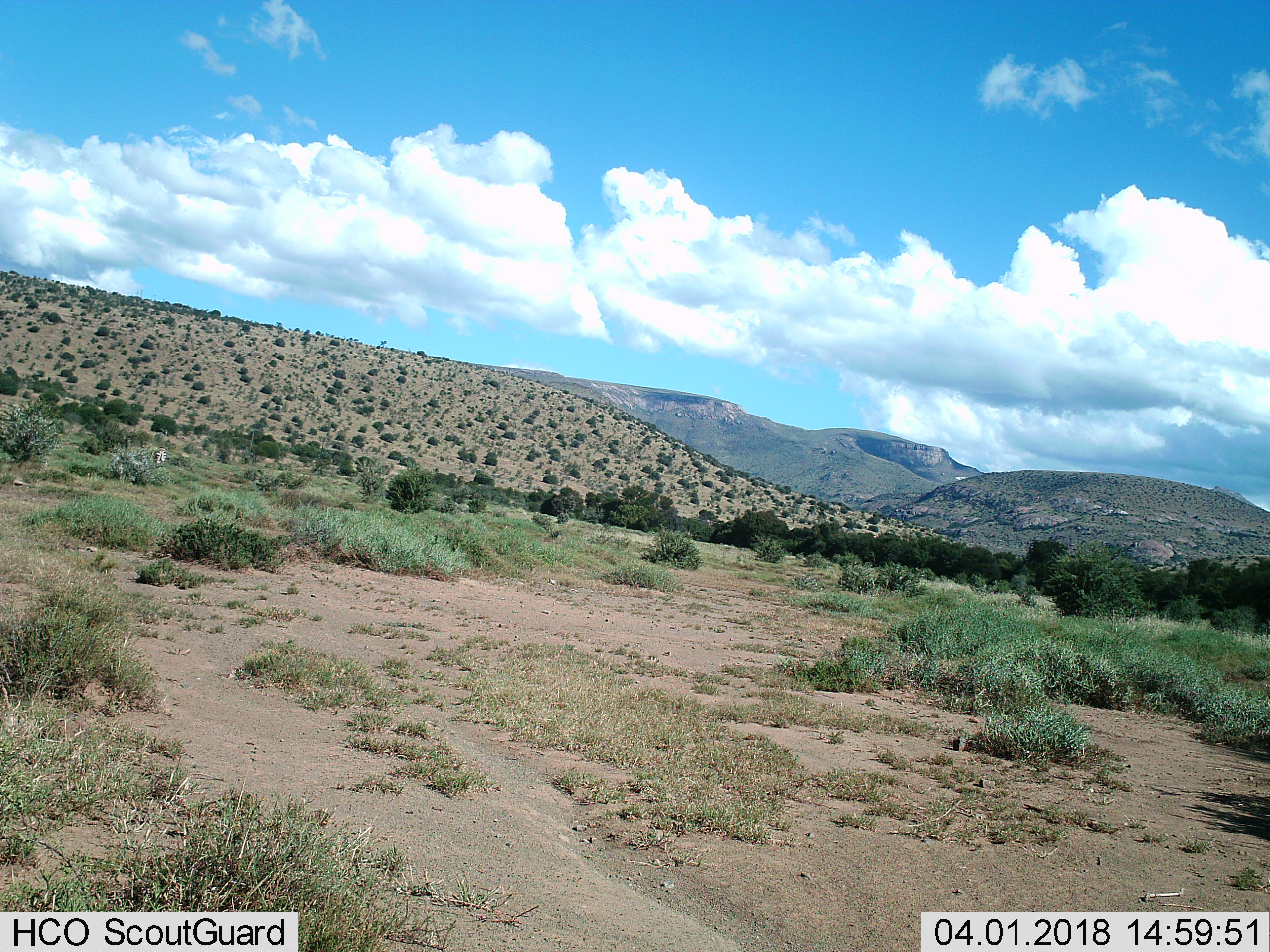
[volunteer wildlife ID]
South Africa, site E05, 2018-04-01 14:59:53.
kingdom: Animalia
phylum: Chordata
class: Mammalia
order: Perissodactyla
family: Equidae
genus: Equus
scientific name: Equus zebra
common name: mountain zebra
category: zebramountain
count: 1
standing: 83%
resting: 0%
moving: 17%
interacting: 0%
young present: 0%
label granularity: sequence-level